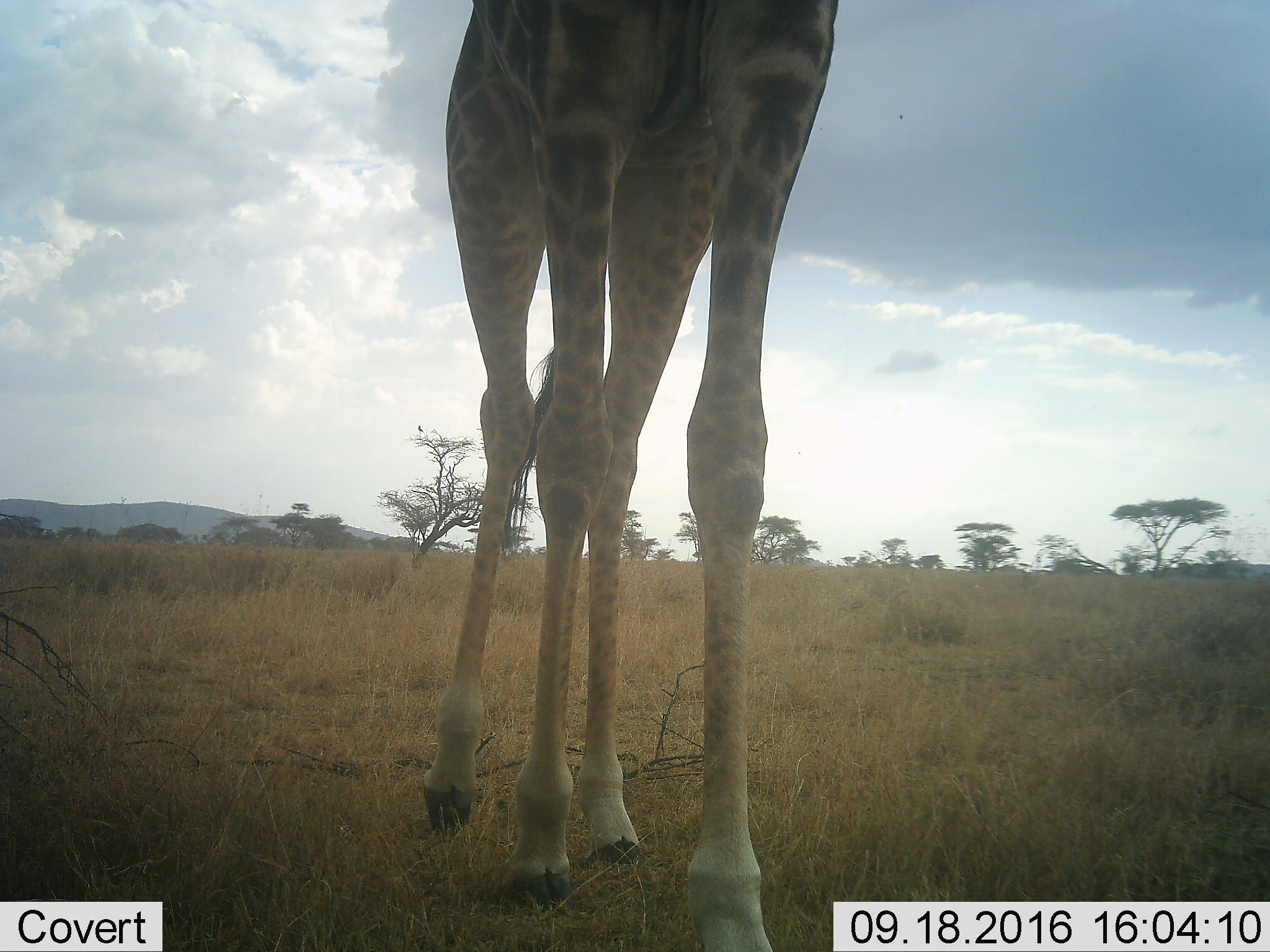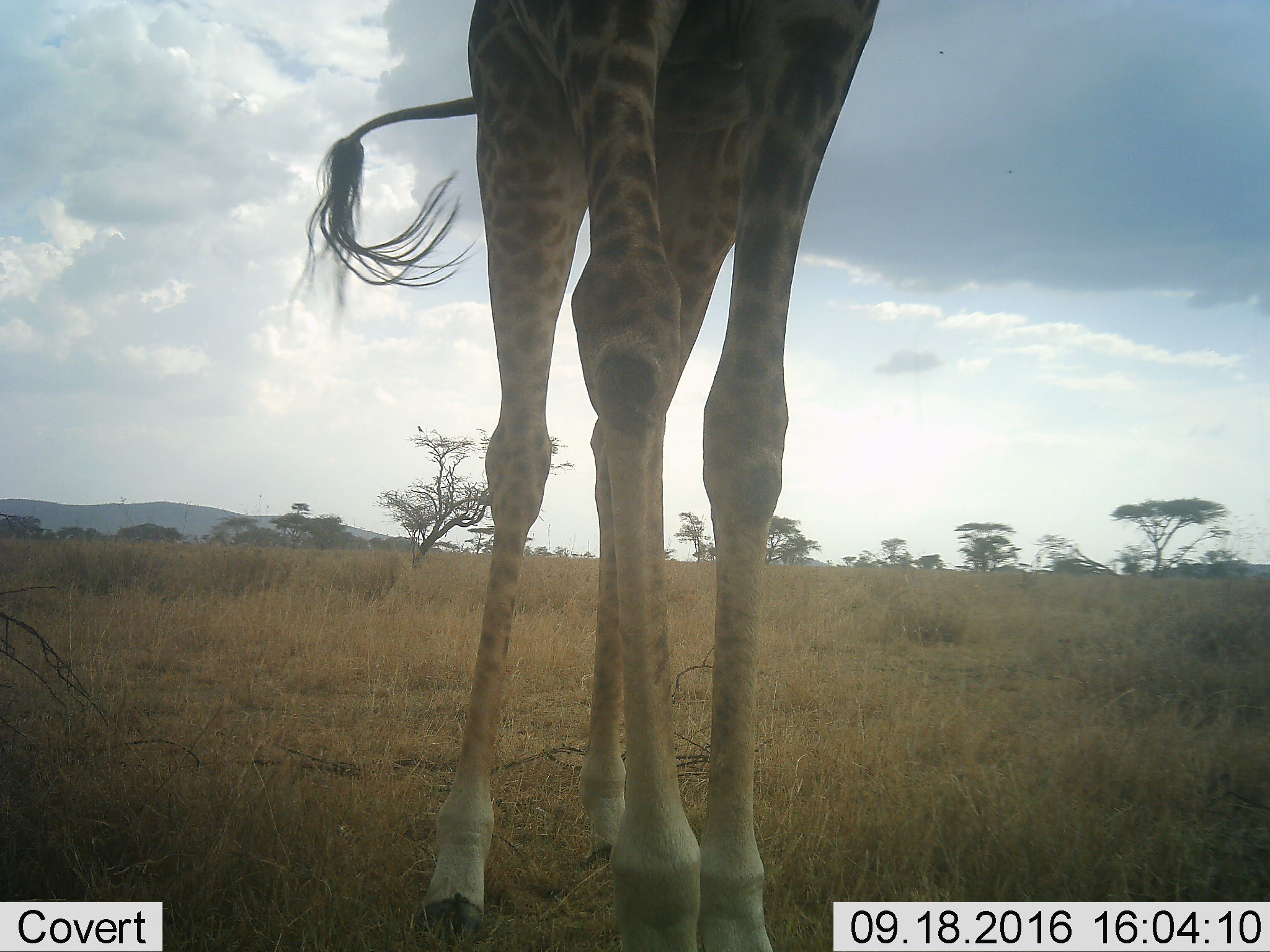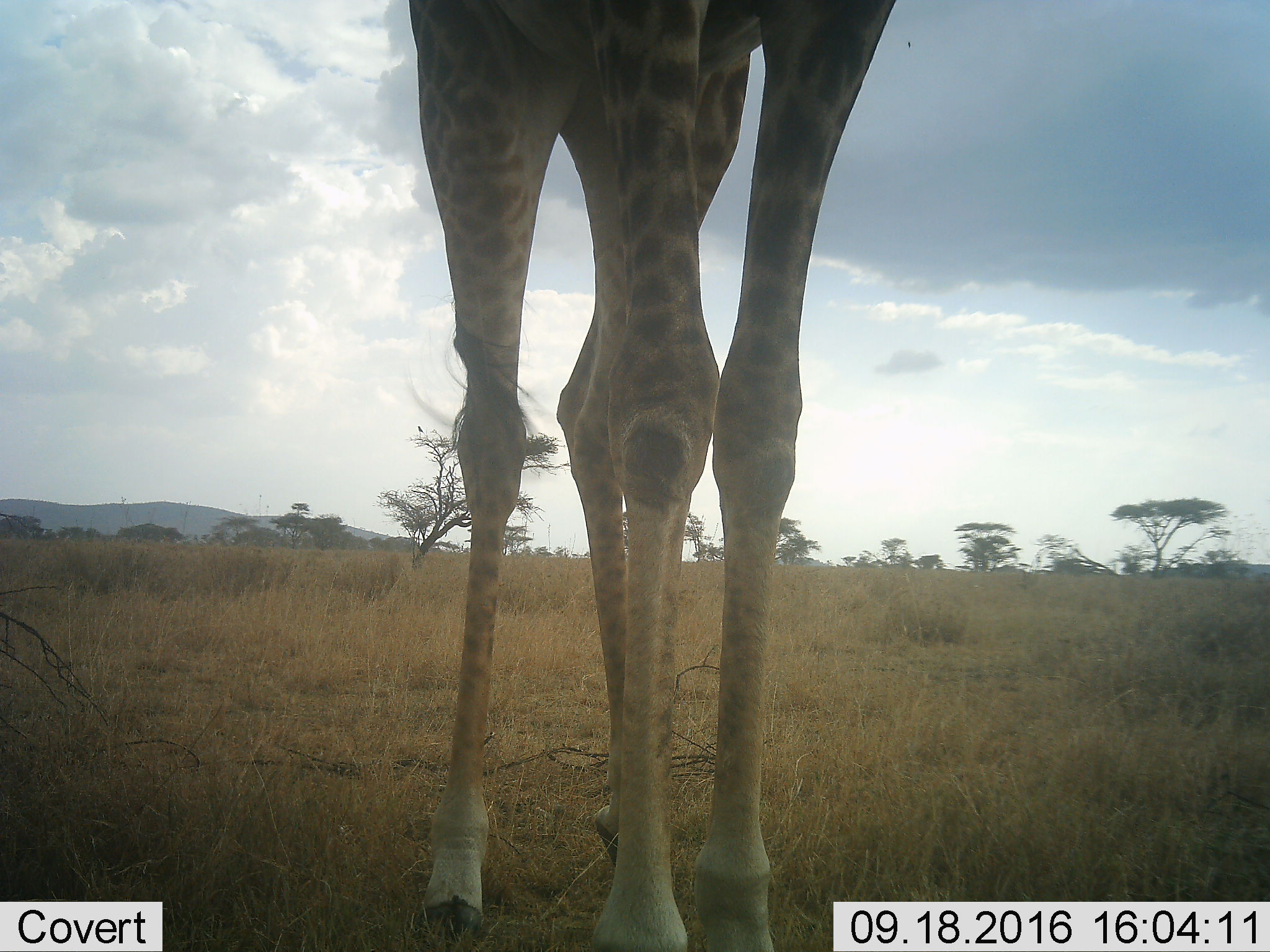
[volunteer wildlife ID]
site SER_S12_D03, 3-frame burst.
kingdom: Animalia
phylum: Chordata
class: Mammalia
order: Artiodactyla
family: Giraffidae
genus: Giraffa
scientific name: Giraffa camelopardalis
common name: giraffe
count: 1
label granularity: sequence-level